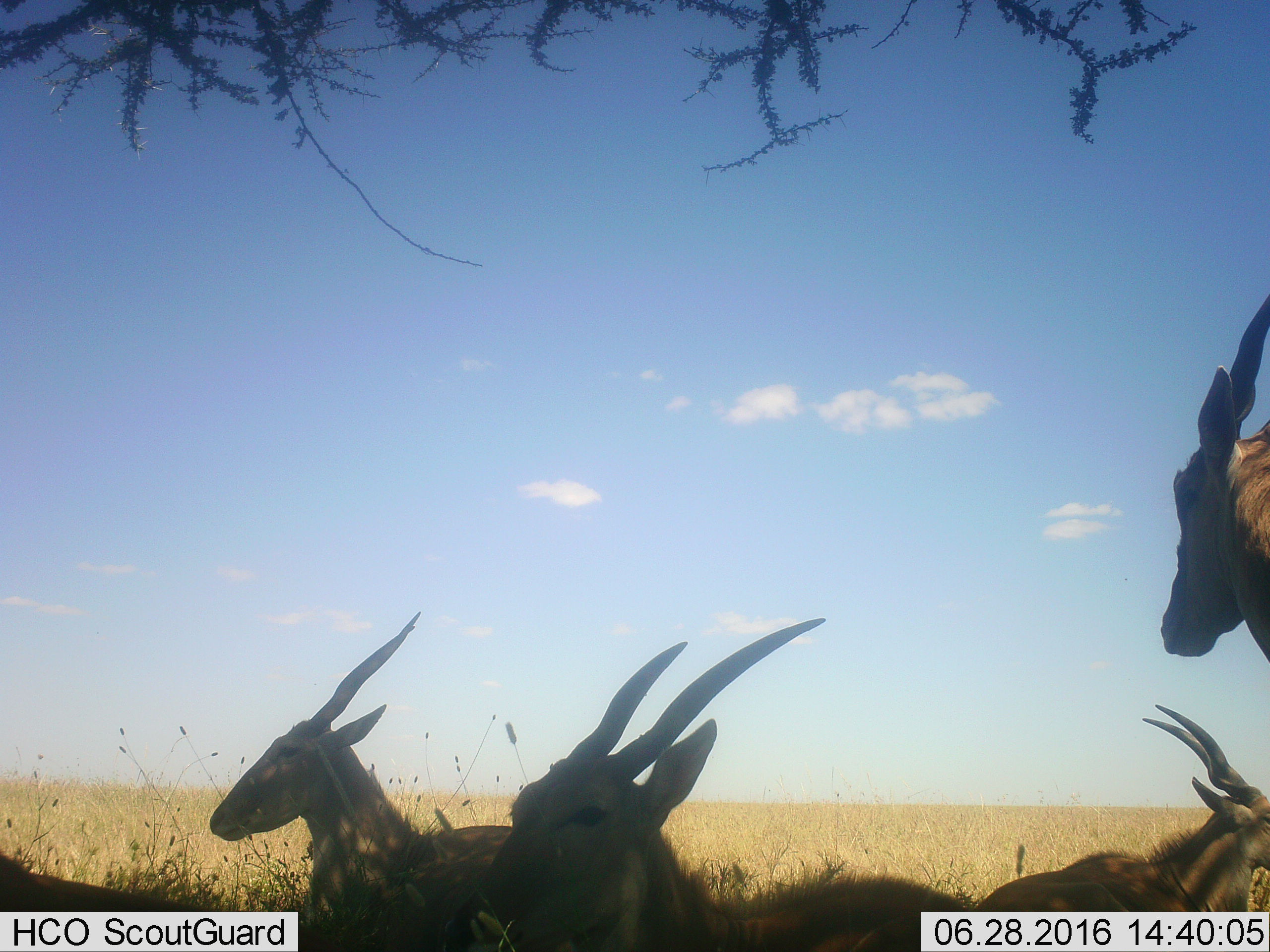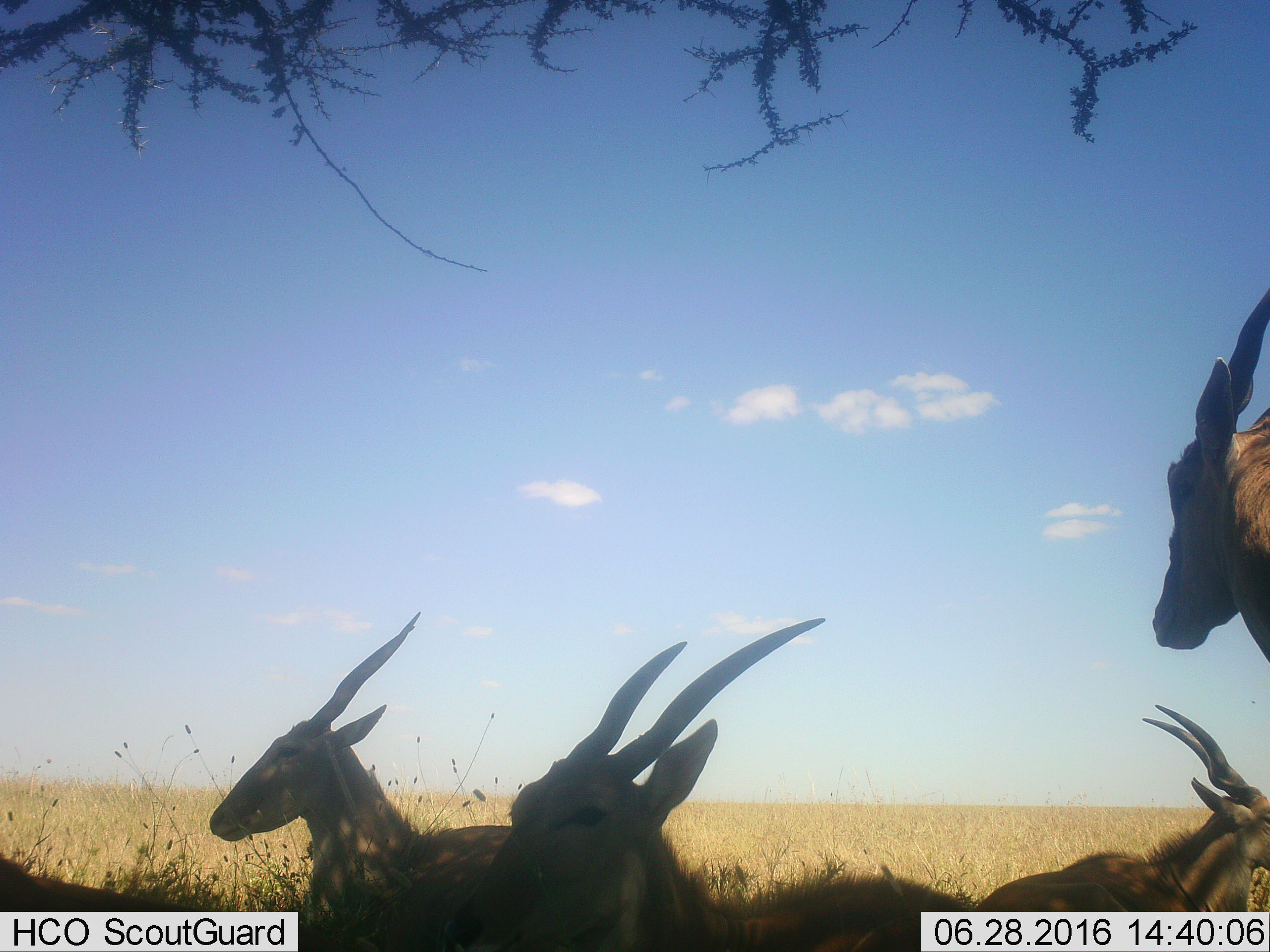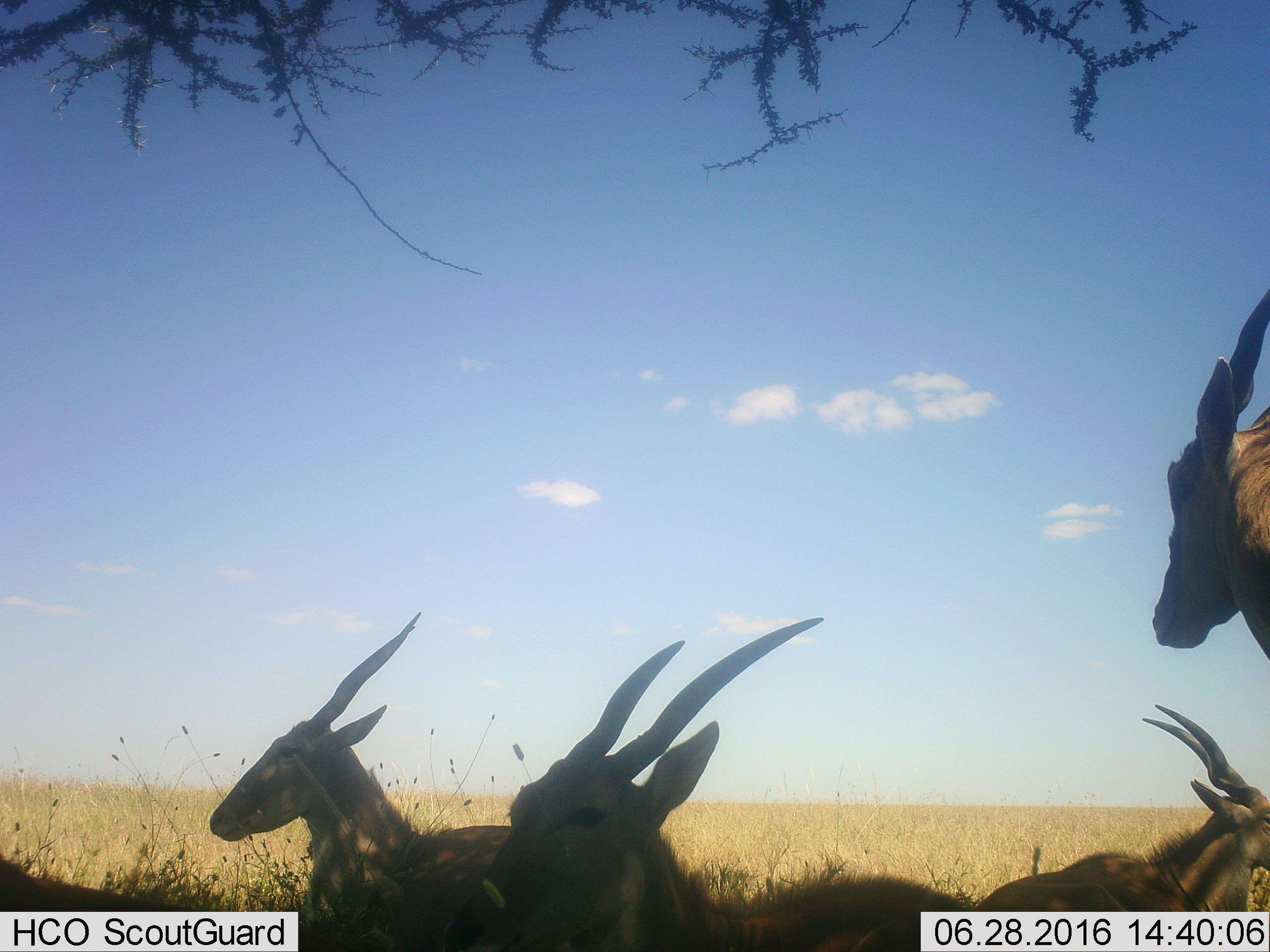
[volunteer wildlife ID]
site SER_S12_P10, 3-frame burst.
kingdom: Animalia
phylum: Chordata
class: Mammalia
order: Artiodactyla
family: Bovidae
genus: Tragelaphus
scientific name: Tragelaphus oryx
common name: eland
Eland (Tragelaphus oryx), count 5. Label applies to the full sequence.